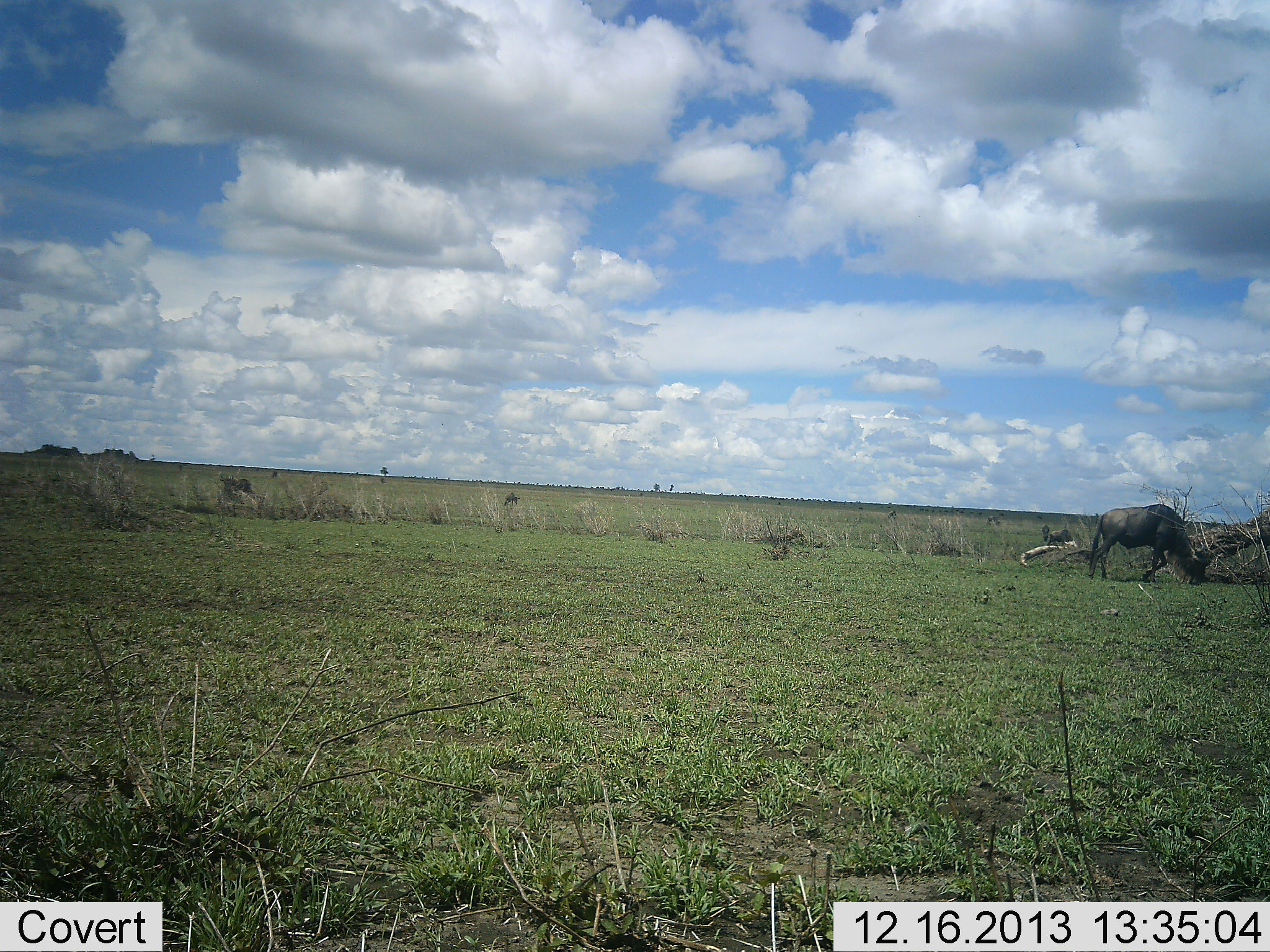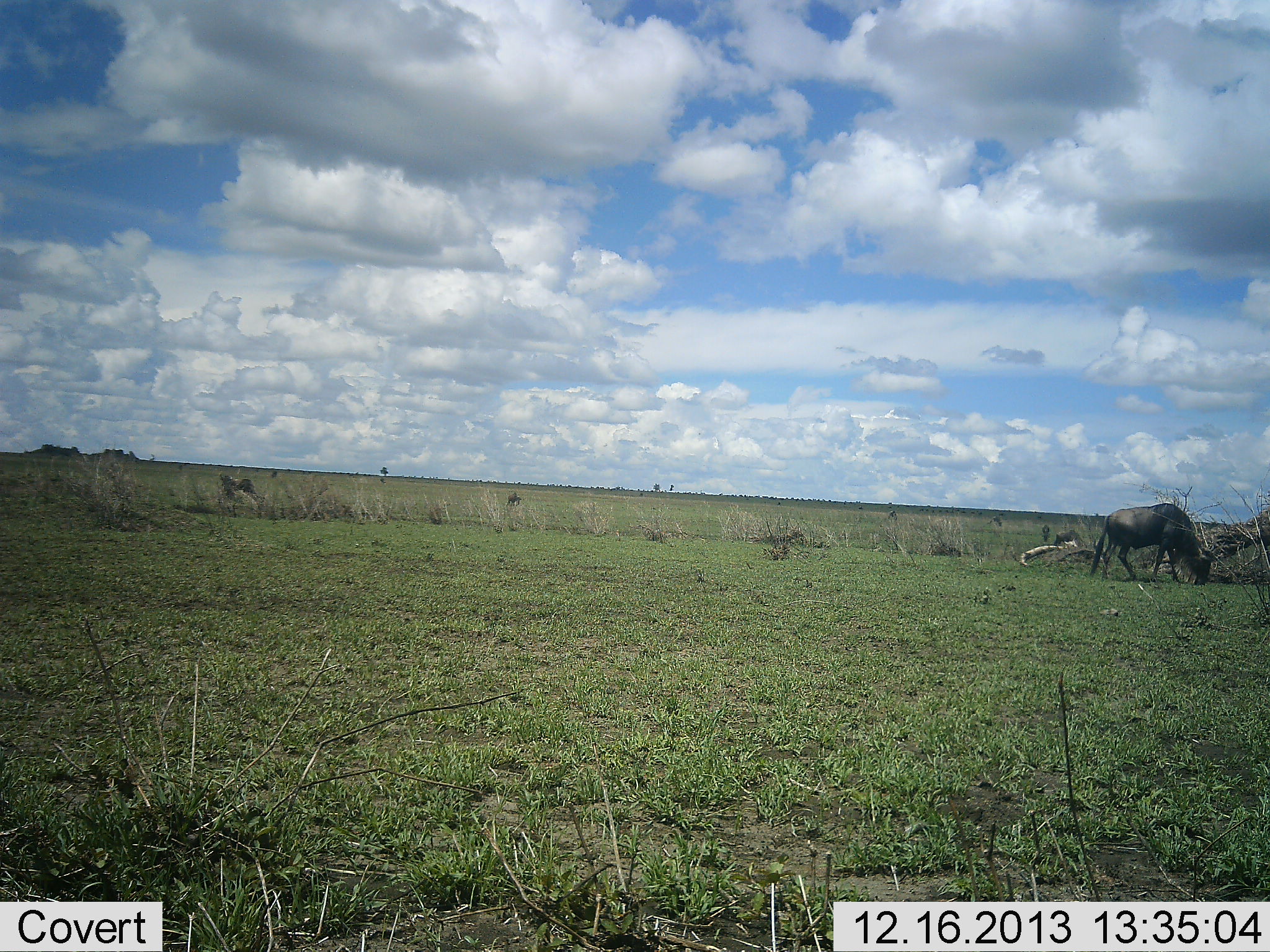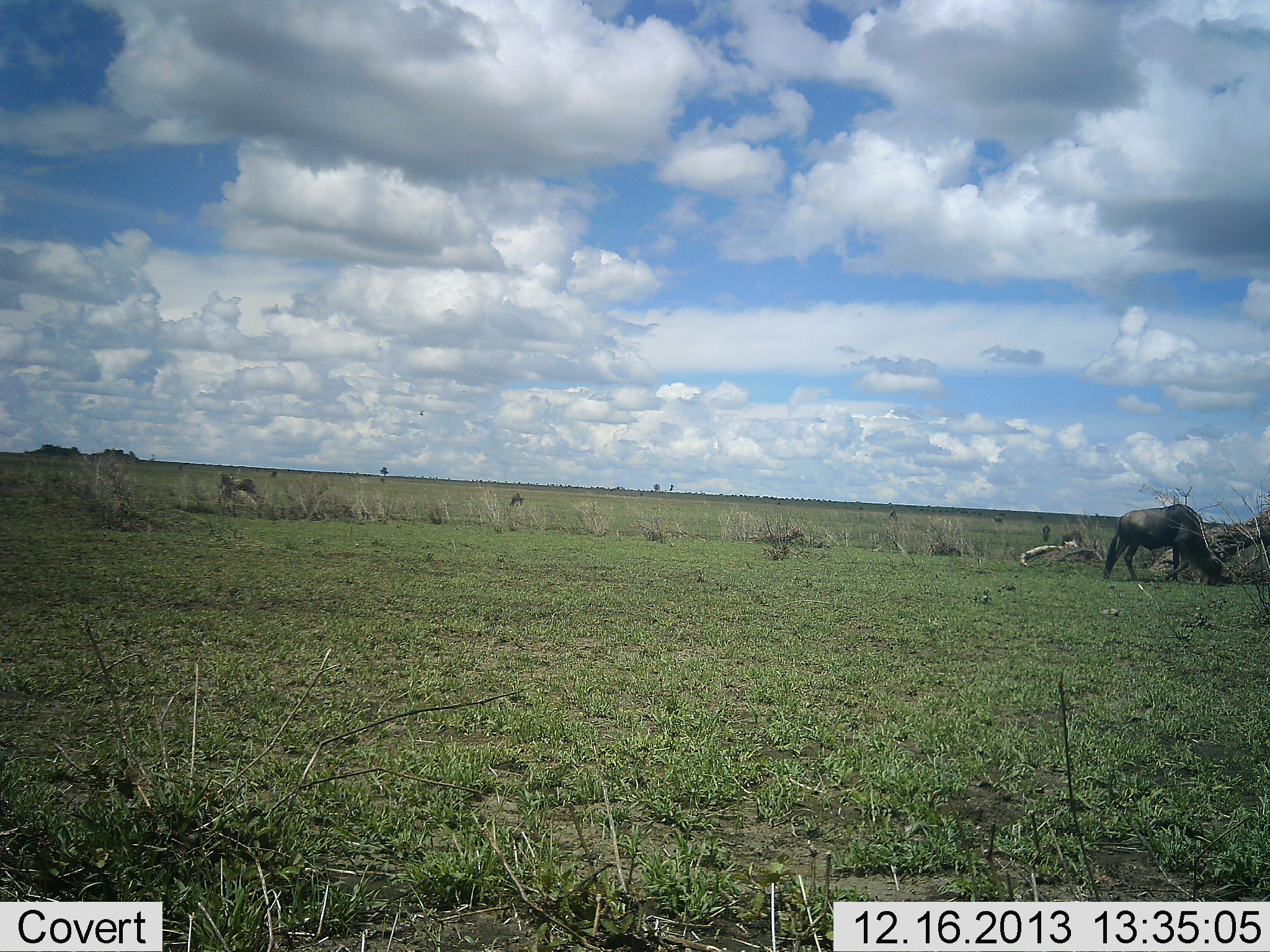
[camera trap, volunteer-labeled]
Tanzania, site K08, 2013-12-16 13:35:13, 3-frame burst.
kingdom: Animalia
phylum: Chordata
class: Mammalia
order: Artiodactyla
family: Bovidae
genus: Connochaetes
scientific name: Connochaetes taurinus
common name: blue wildebeest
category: wildebeest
Wildebeest (blue wildebeest) (Connochaetes taurinus), count 5. Behavior (volunteer vote fractions): standing 30%, resting 0%, moving 30%, interacting 0%. Young present (vote fraction): 0%. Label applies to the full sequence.